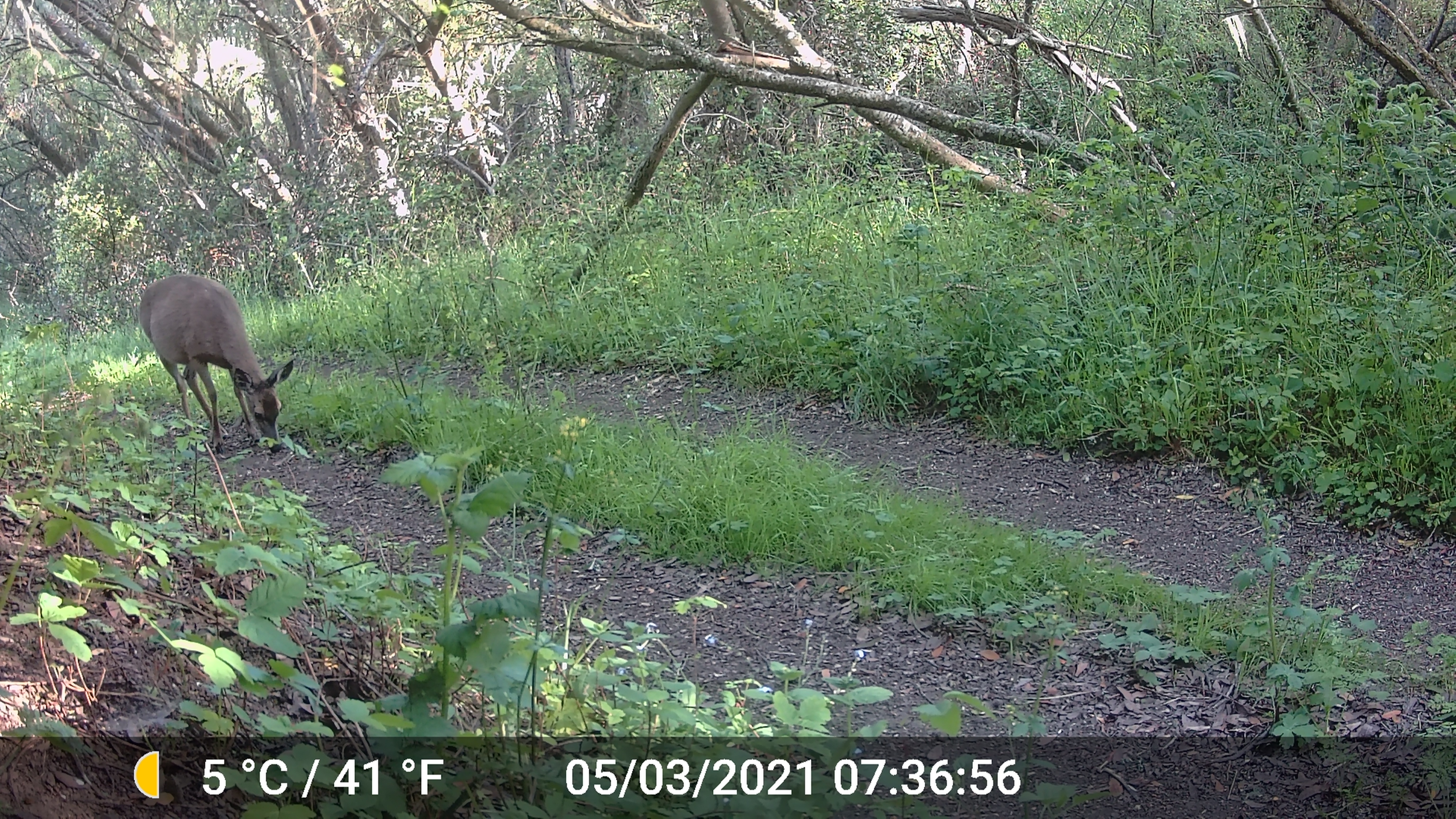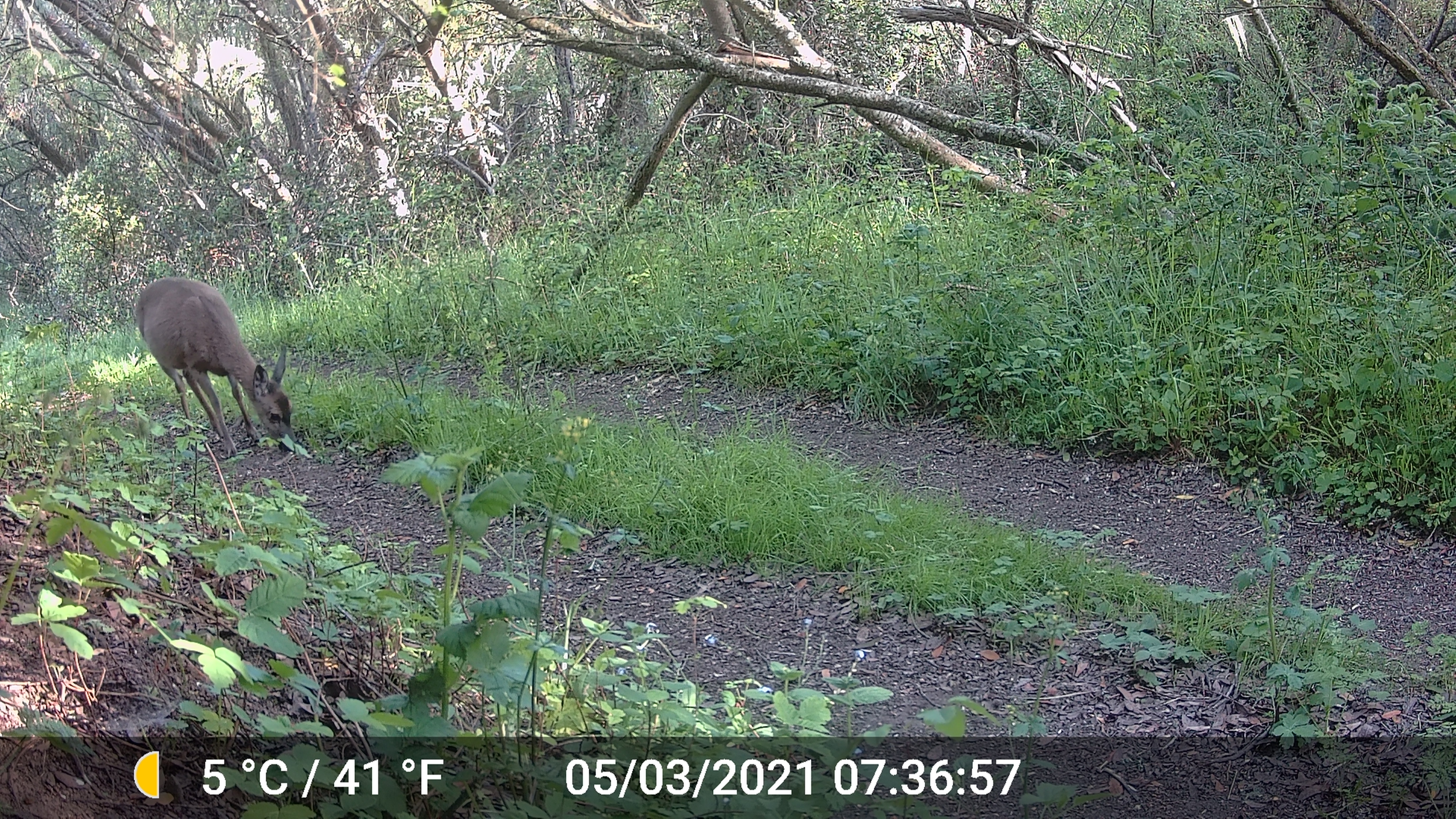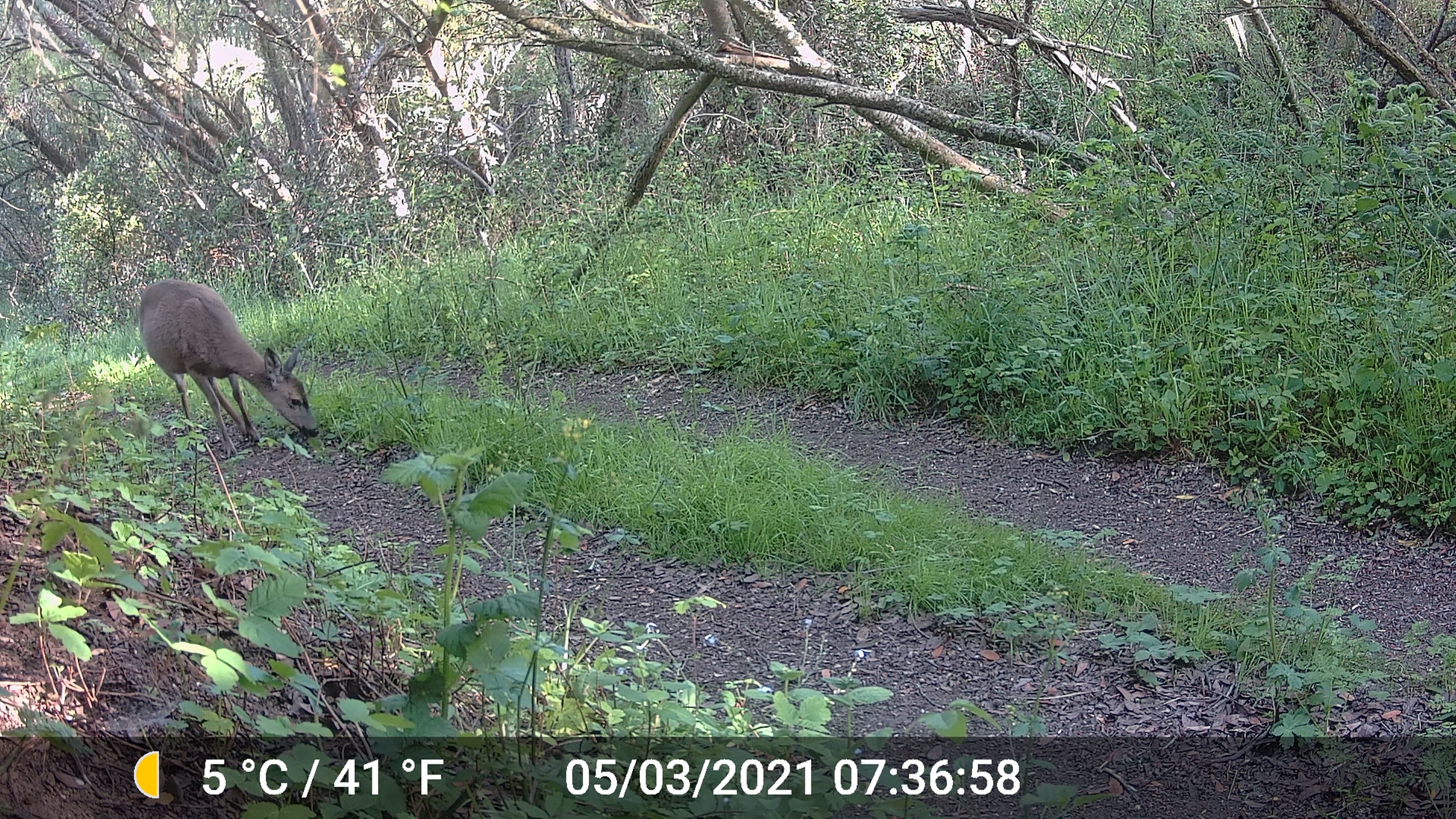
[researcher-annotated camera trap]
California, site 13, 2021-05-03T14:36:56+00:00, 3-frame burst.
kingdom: Animalia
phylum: Chordata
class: Mammalia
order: Artiodactyla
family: Cervidae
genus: Odocoileus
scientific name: Odocoileus hemionus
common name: mule deer